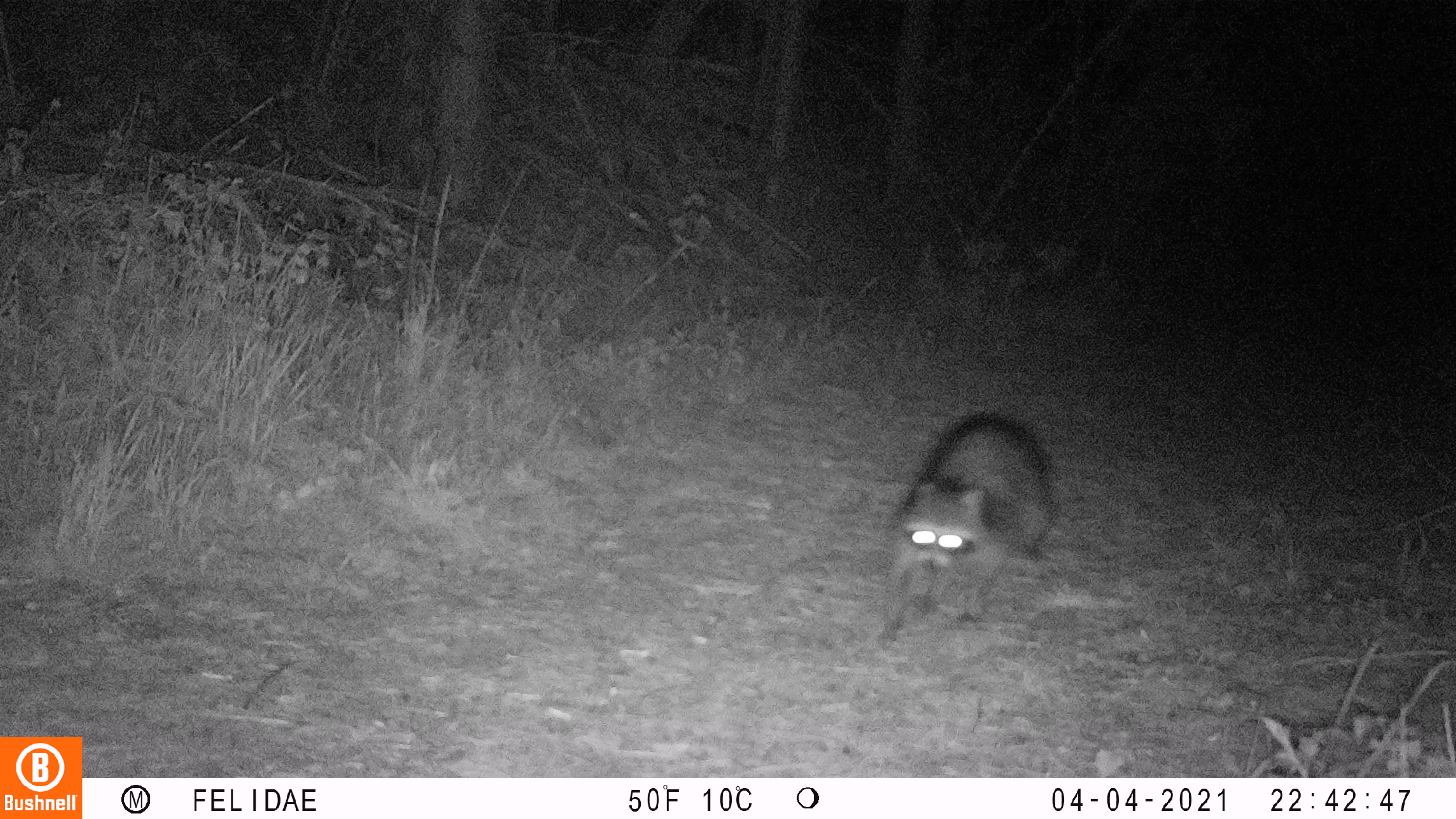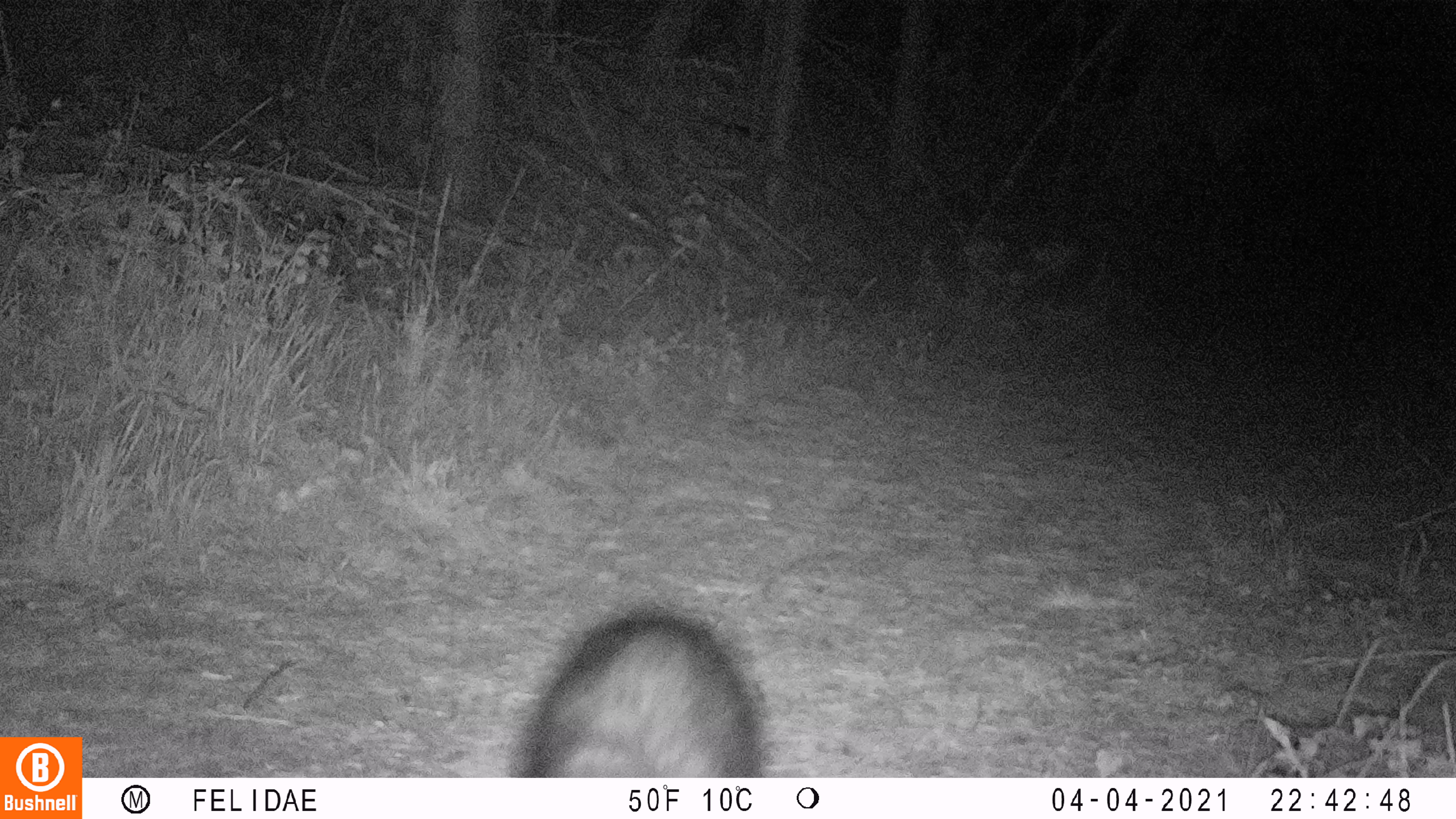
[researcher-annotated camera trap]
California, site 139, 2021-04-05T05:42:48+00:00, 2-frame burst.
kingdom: Animalia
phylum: Chordata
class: Mammalia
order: Carnivora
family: Procyonidae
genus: Procyon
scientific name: Procyon lotor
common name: raccoon